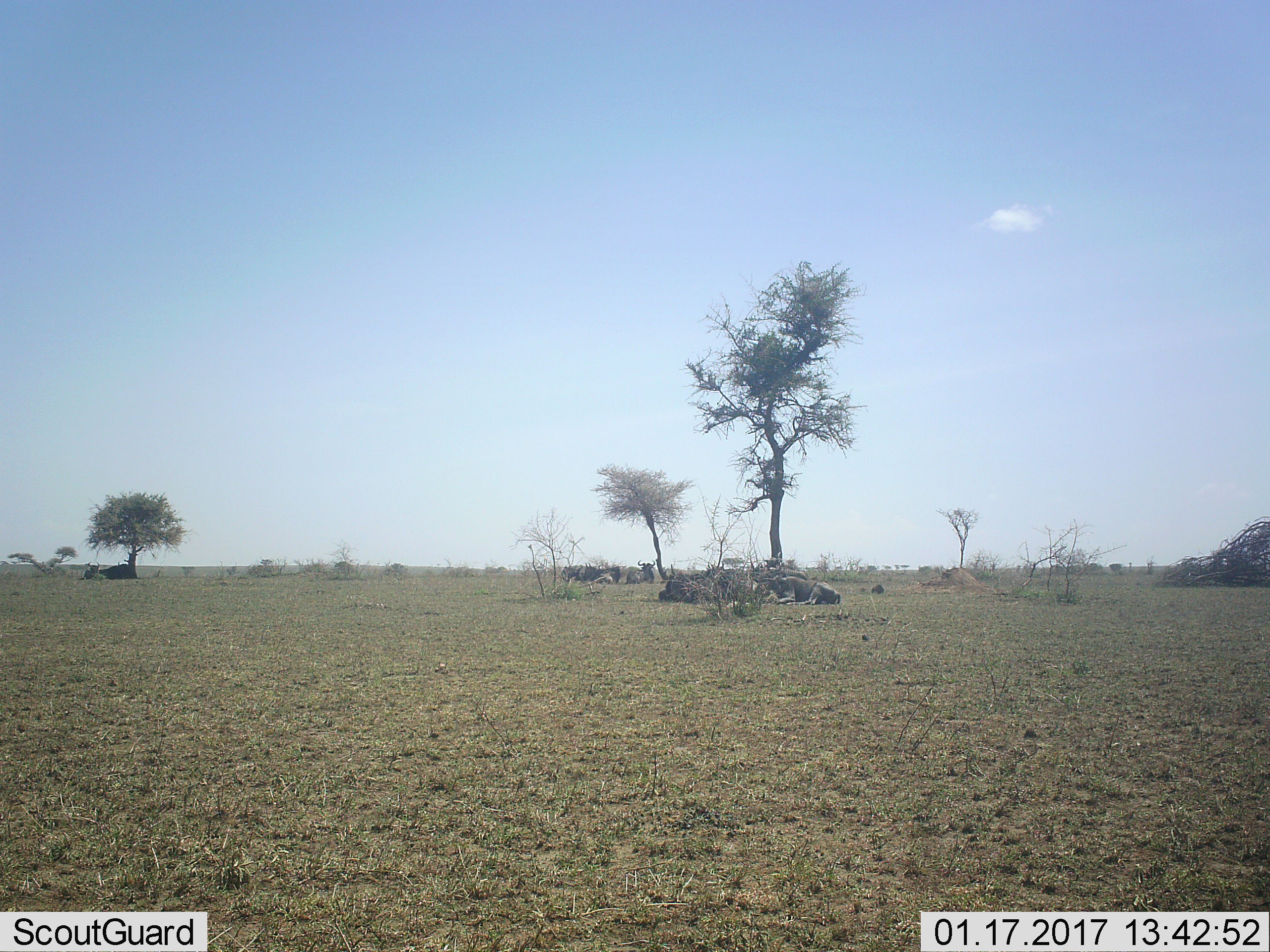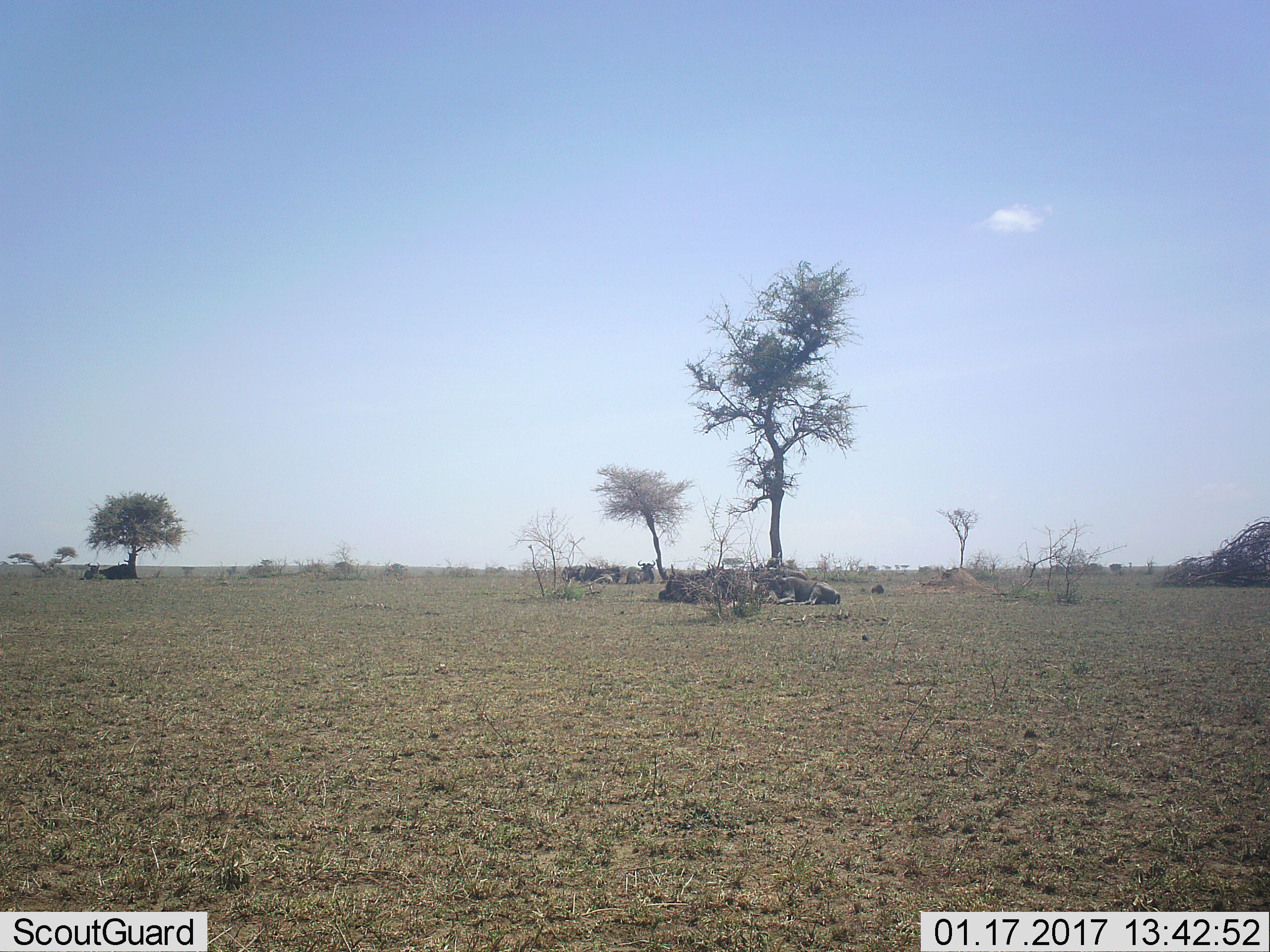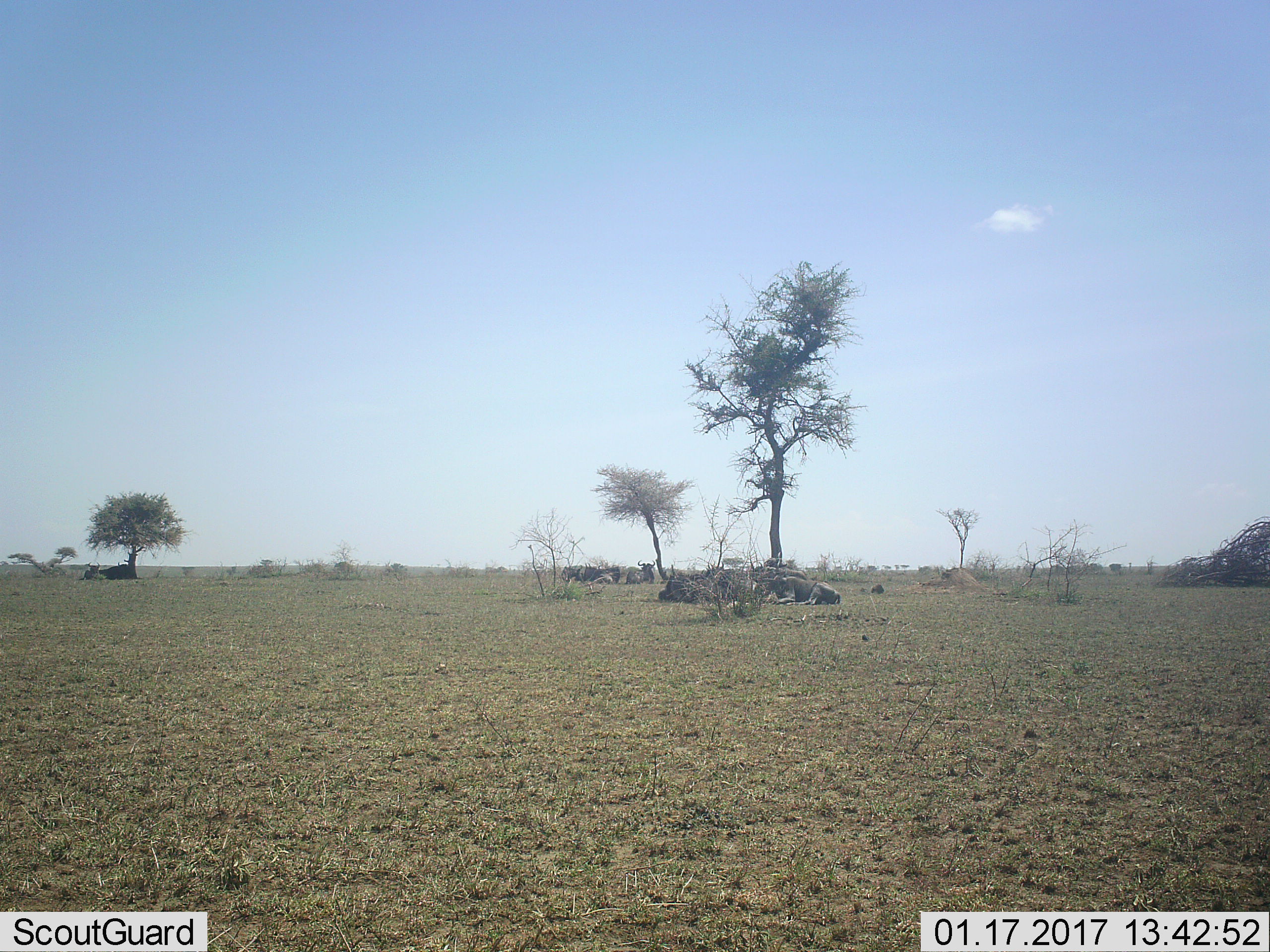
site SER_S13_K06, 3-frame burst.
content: unidentified animal